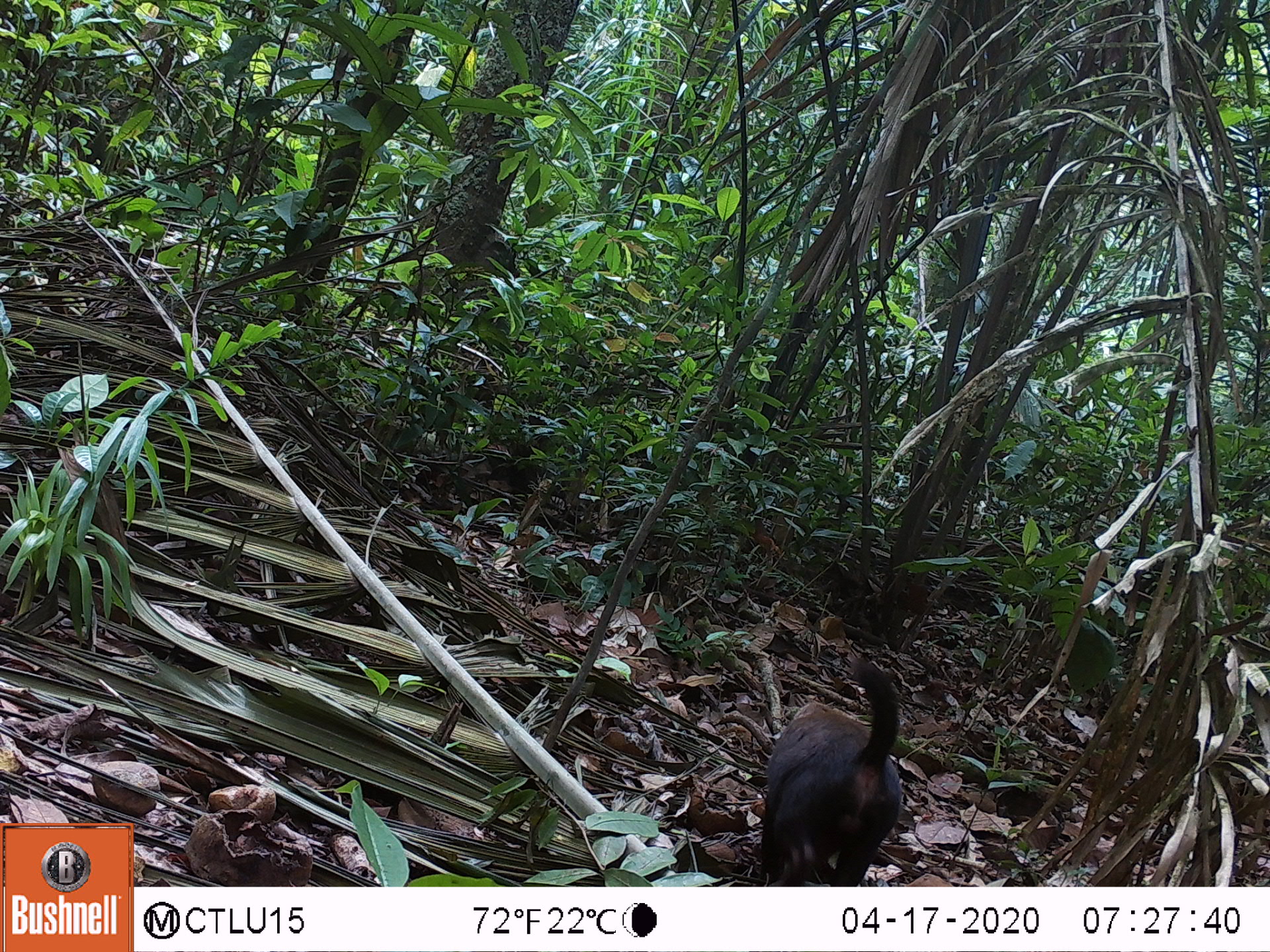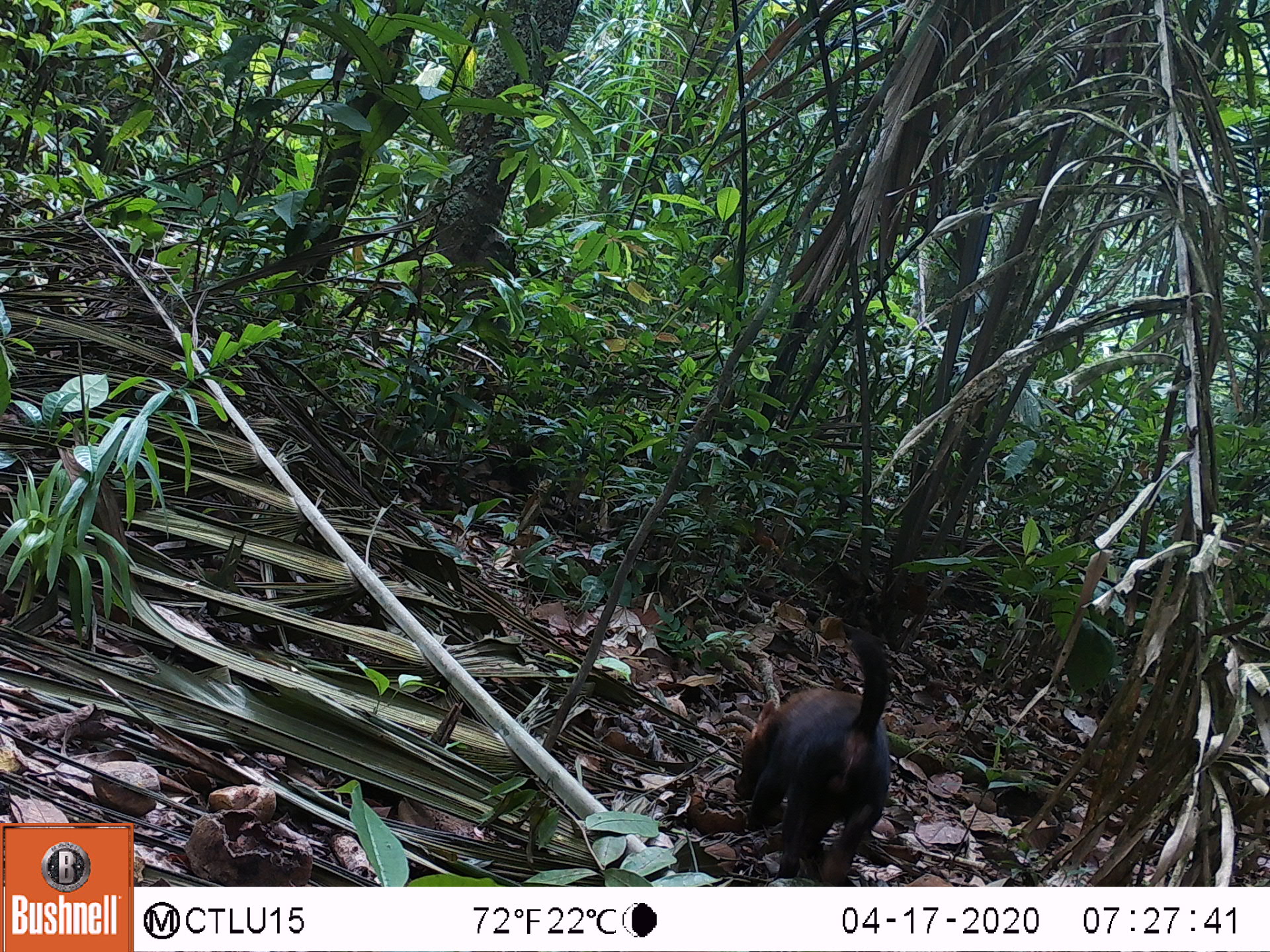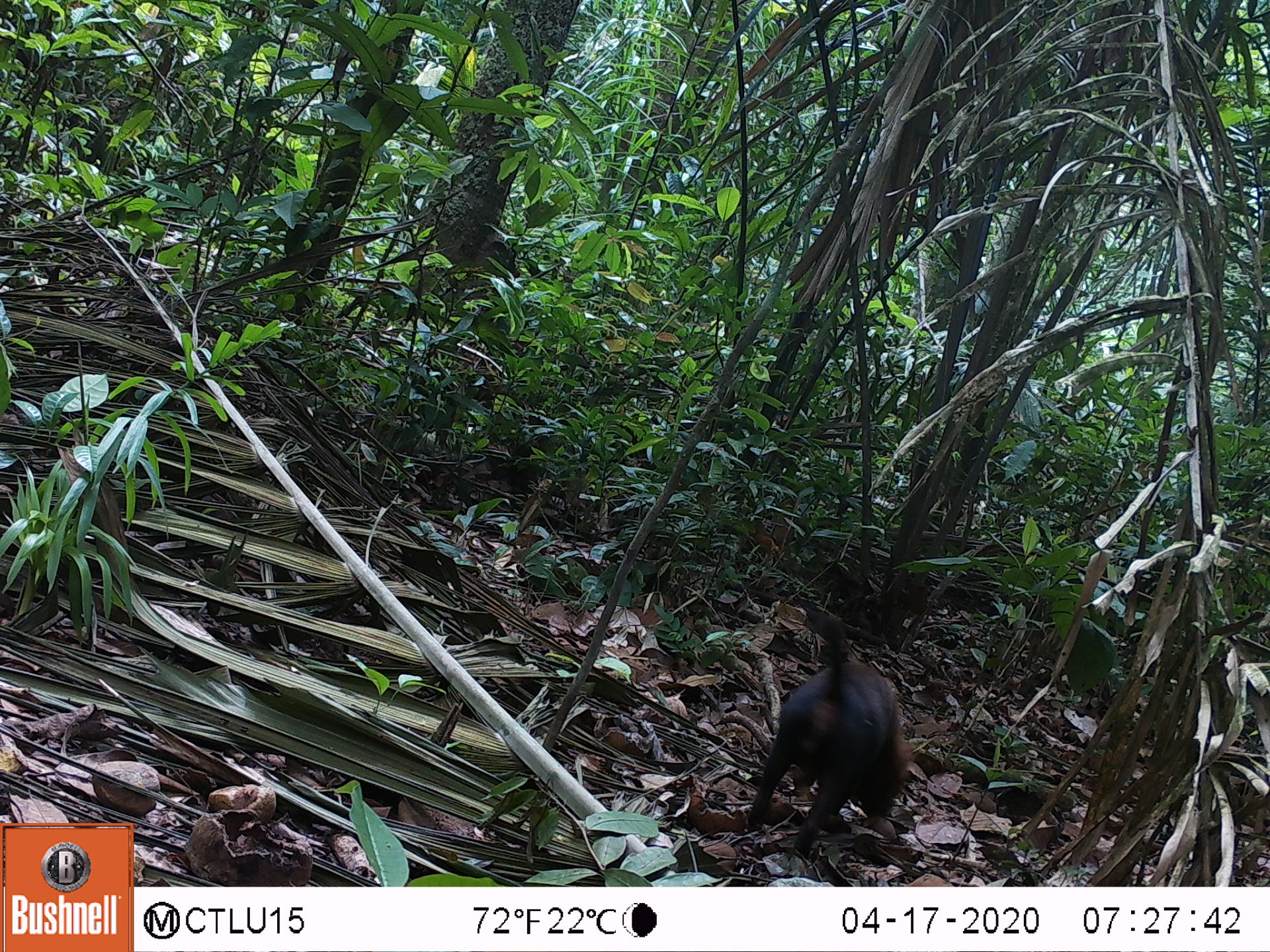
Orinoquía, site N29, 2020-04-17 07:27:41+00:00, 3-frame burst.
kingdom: Animalia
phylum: Chordata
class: Mammalia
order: Carnivora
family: Canidae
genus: Speothos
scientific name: Speothos venaticus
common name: bush dog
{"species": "bush dog (Speothos venaticus)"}